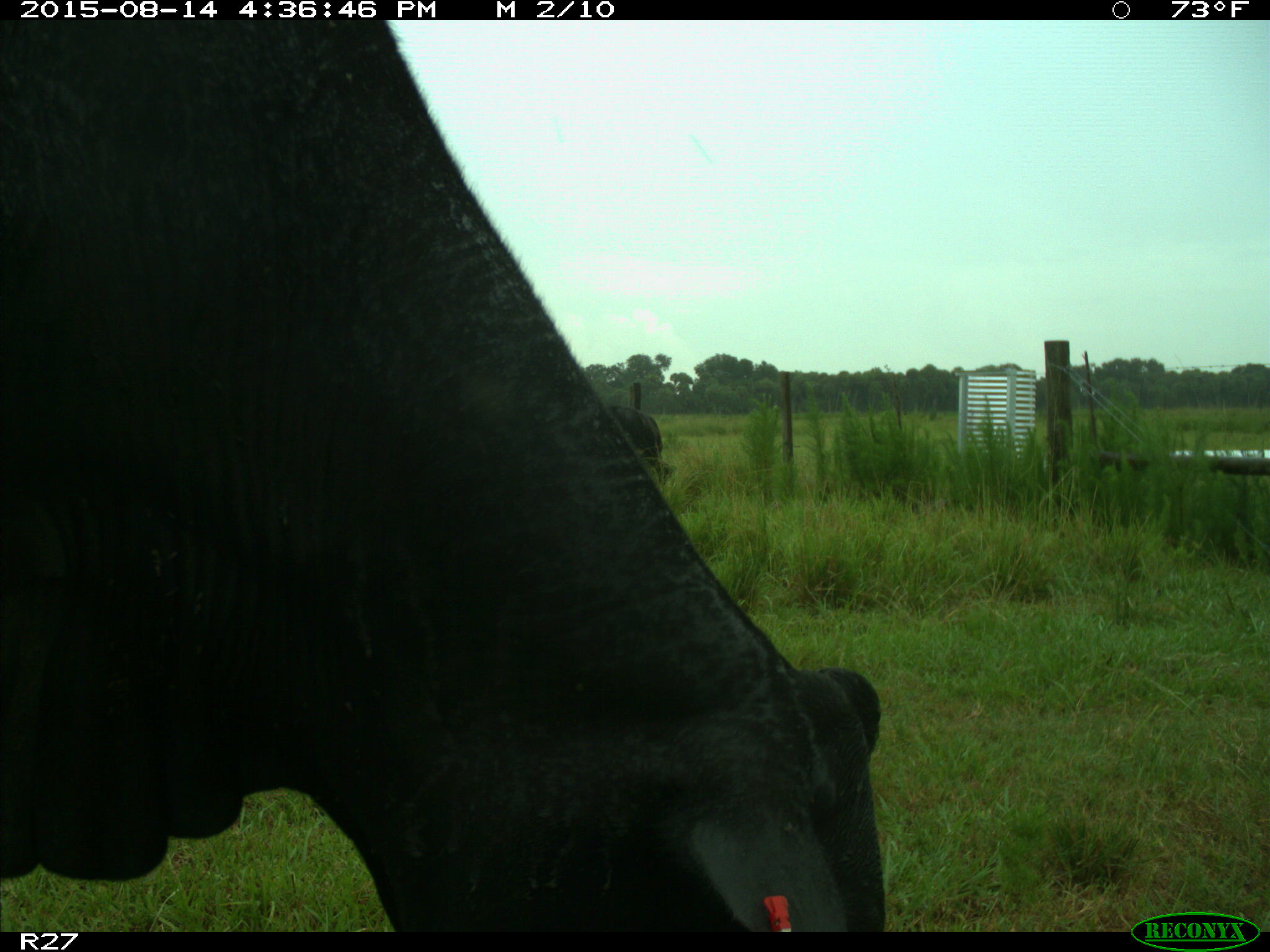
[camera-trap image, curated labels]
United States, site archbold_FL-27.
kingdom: Animalia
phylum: Chordata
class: Mammalia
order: Artiodactyla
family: Bovidae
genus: Bos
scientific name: Bos taurus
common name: domestic cow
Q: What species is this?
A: Bos taurus (domestic cow).